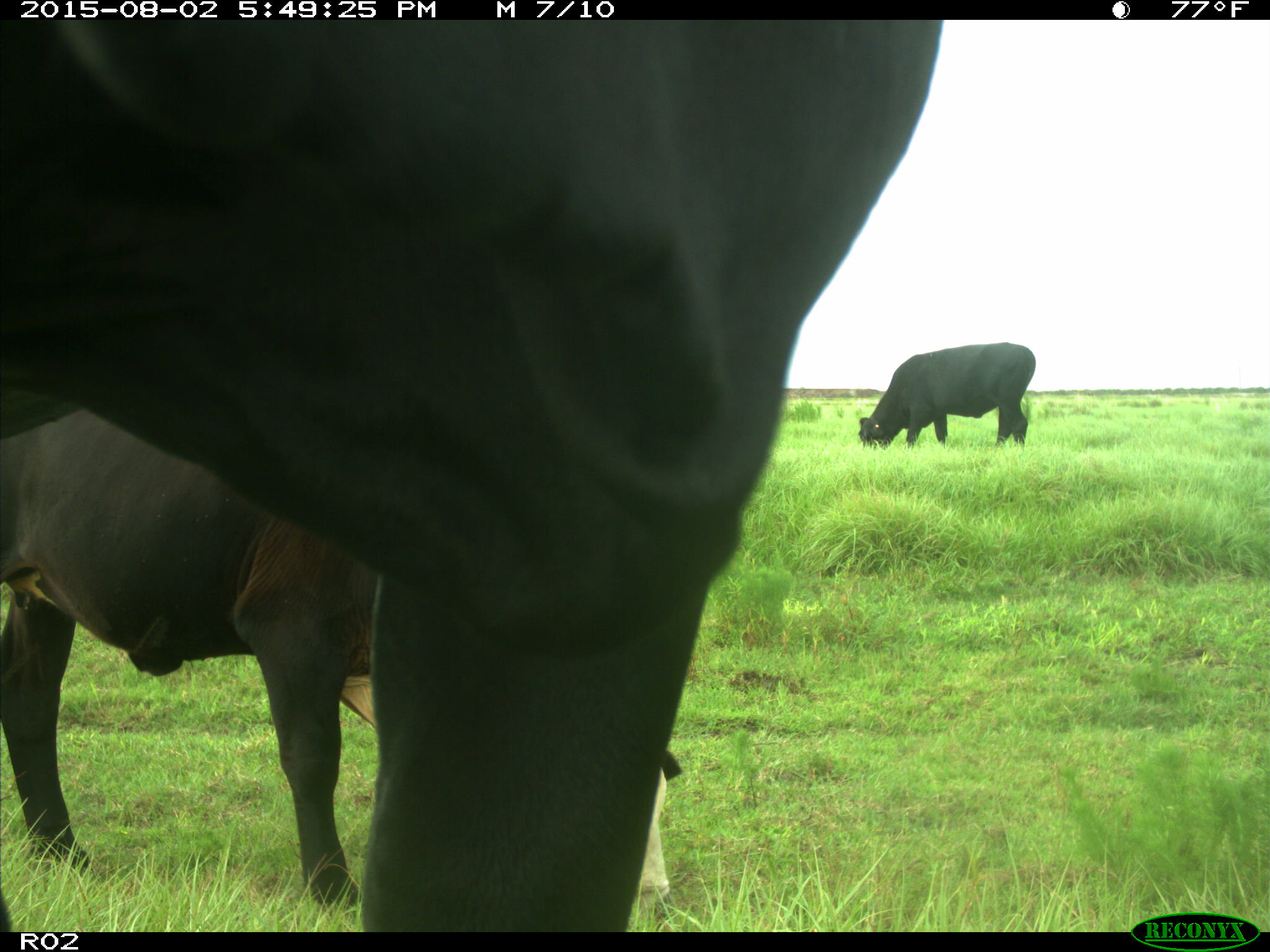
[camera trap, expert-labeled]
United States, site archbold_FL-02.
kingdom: Animalia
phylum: Chordata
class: Mammalia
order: Artiodactyla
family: Bovidae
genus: Bos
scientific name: Bos taurus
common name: domestic cow